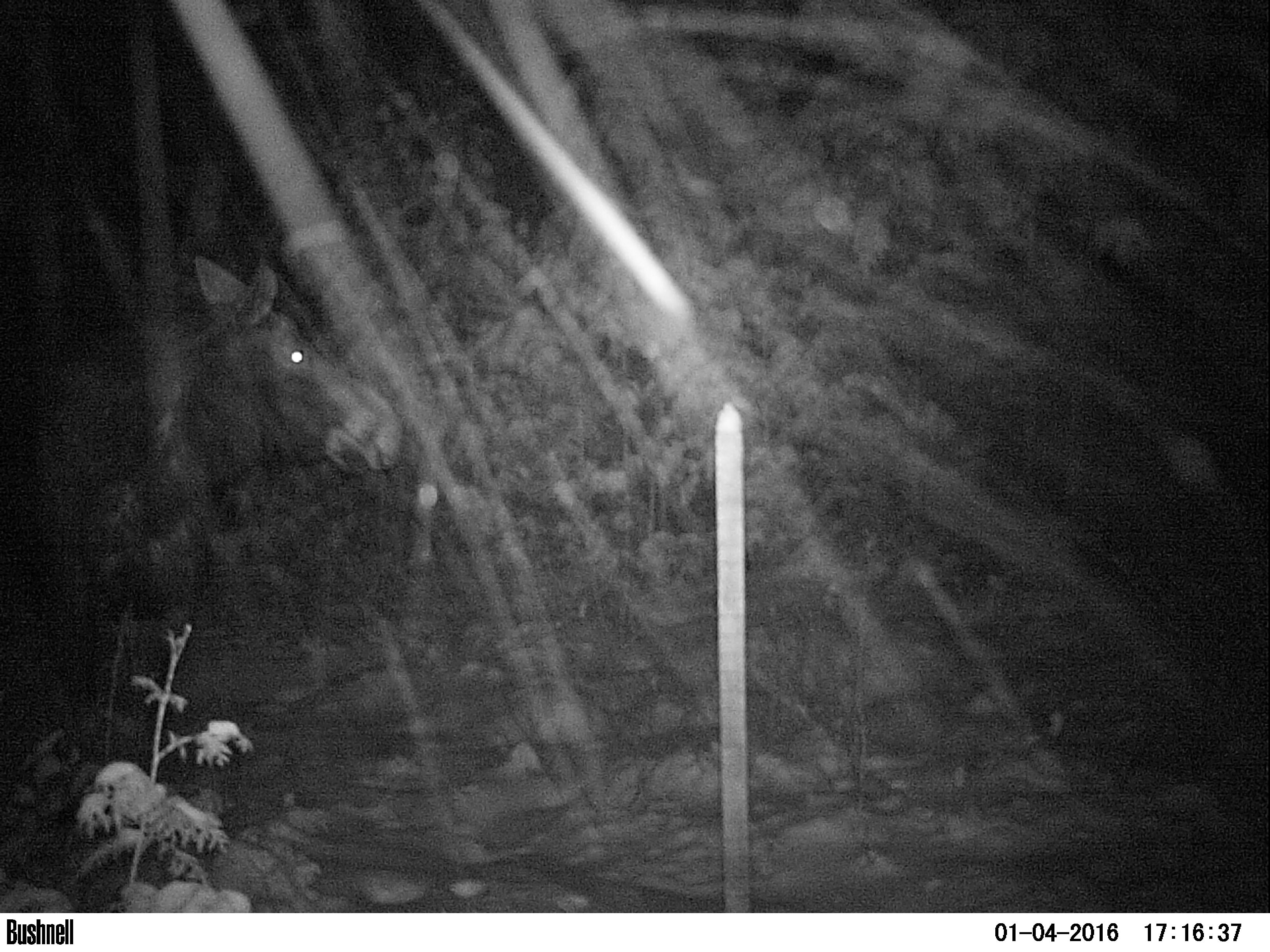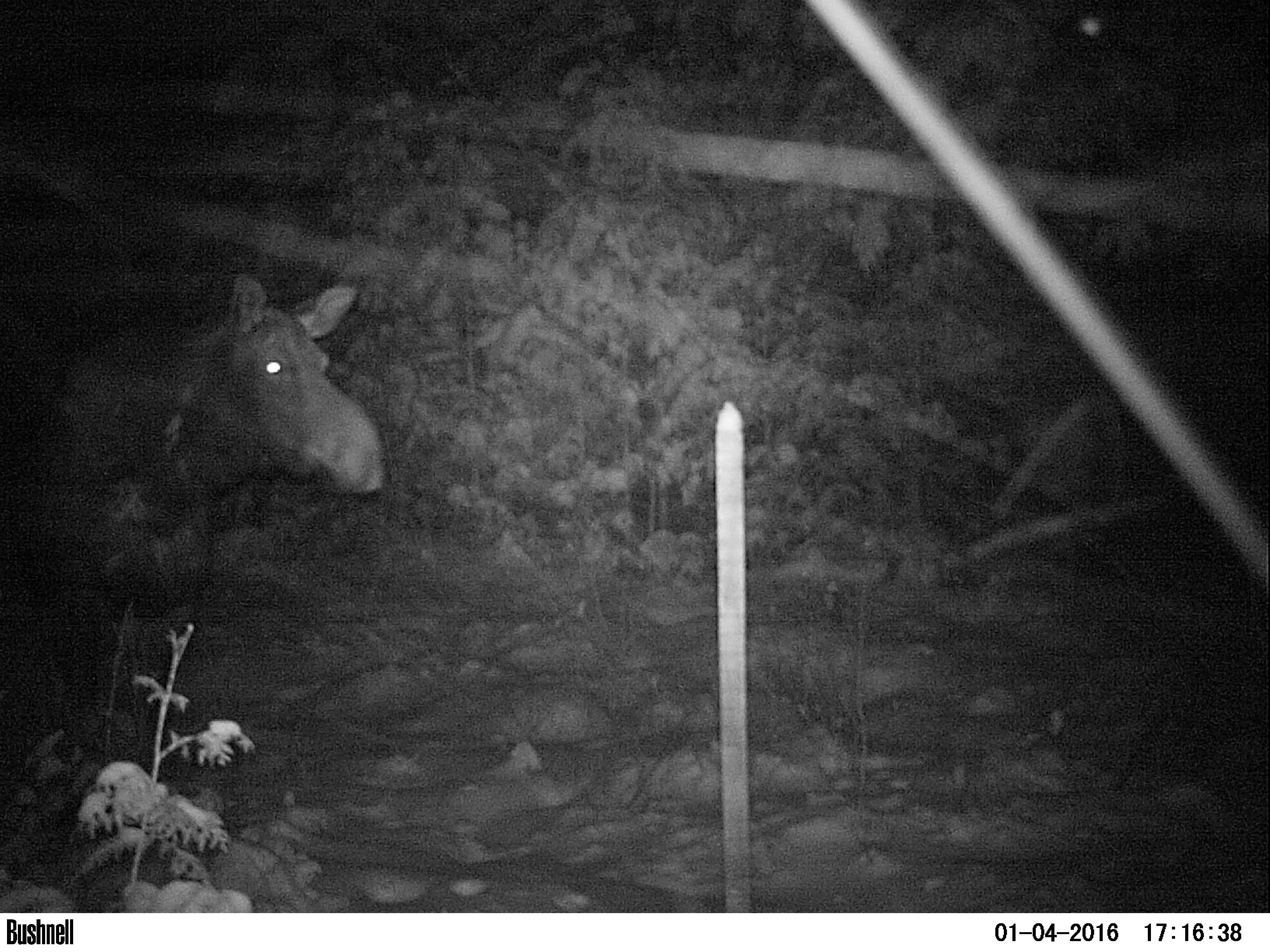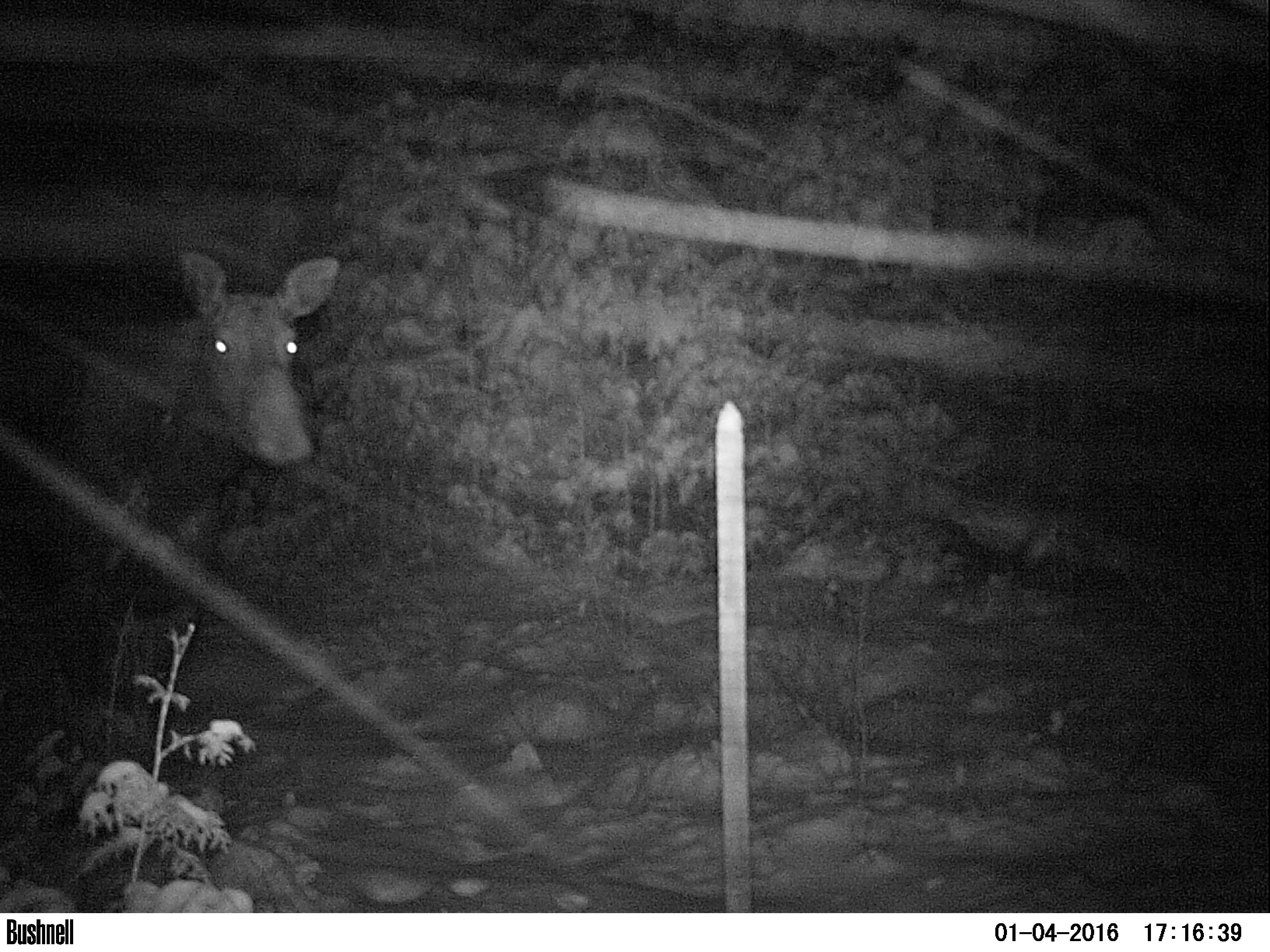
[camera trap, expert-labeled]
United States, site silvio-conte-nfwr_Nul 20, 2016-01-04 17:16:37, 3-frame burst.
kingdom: Animalia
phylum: Chordata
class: Mammalia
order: Artiodactyla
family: Cervidae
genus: Alces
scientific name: Alces alces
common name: moose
Moose (Alces alces).